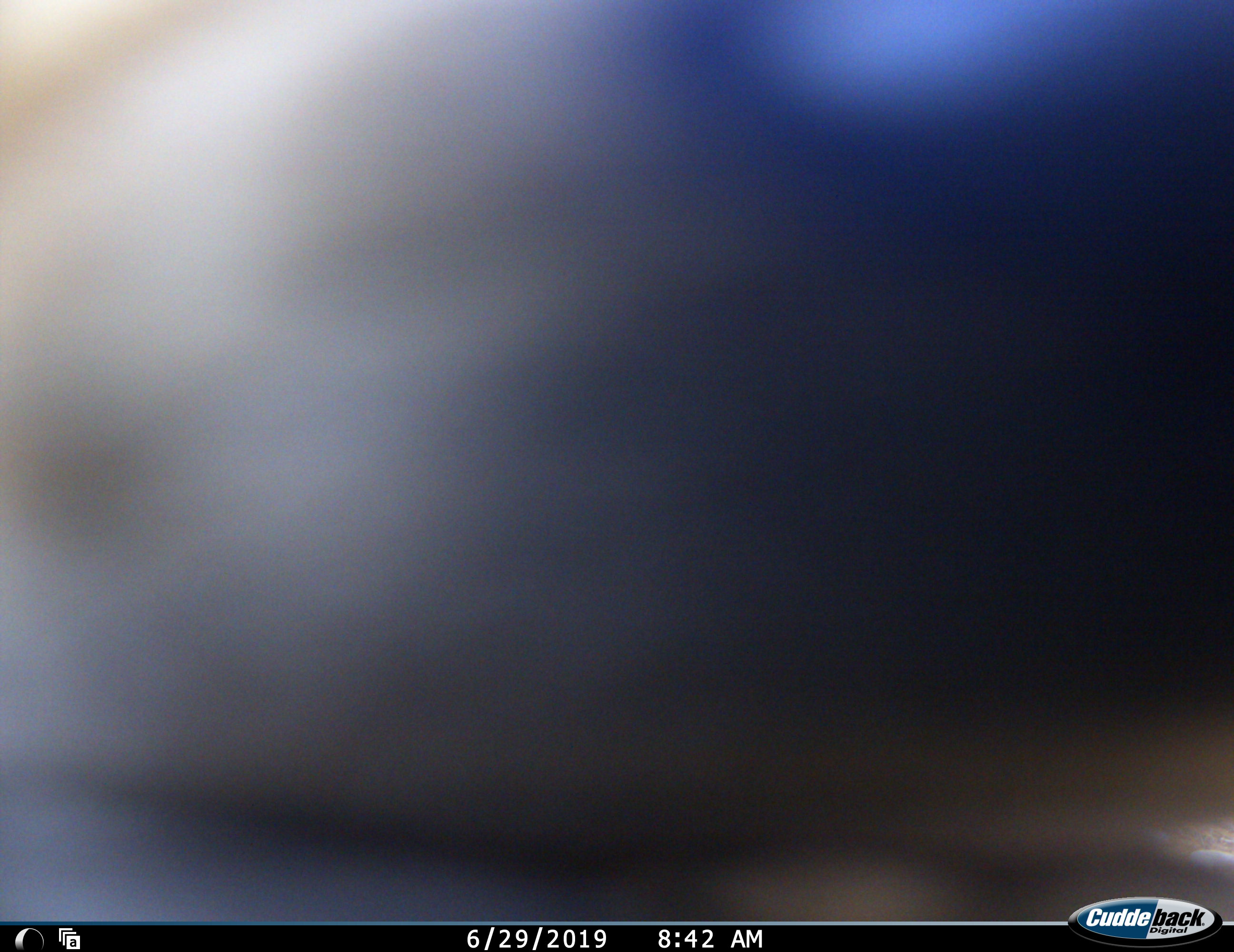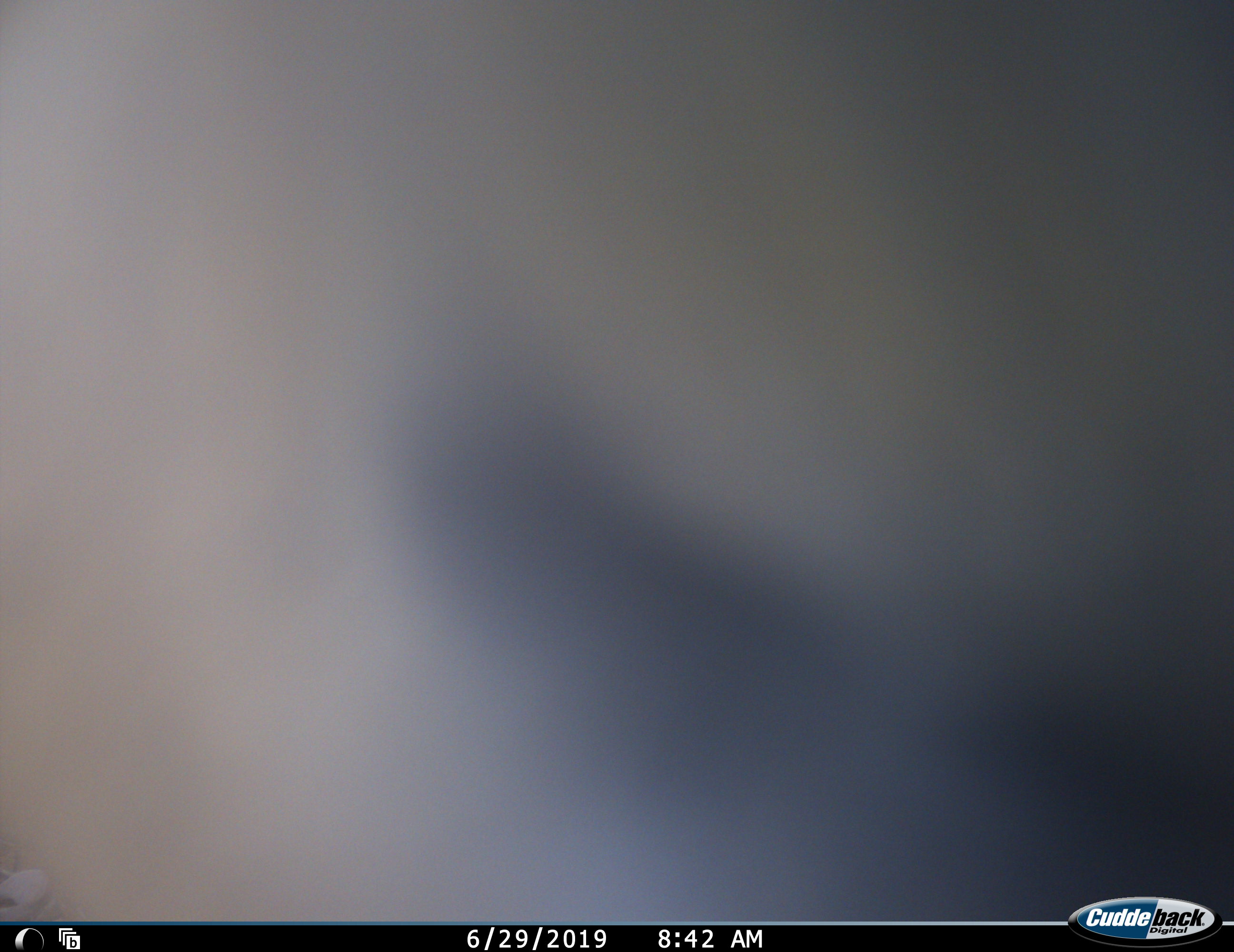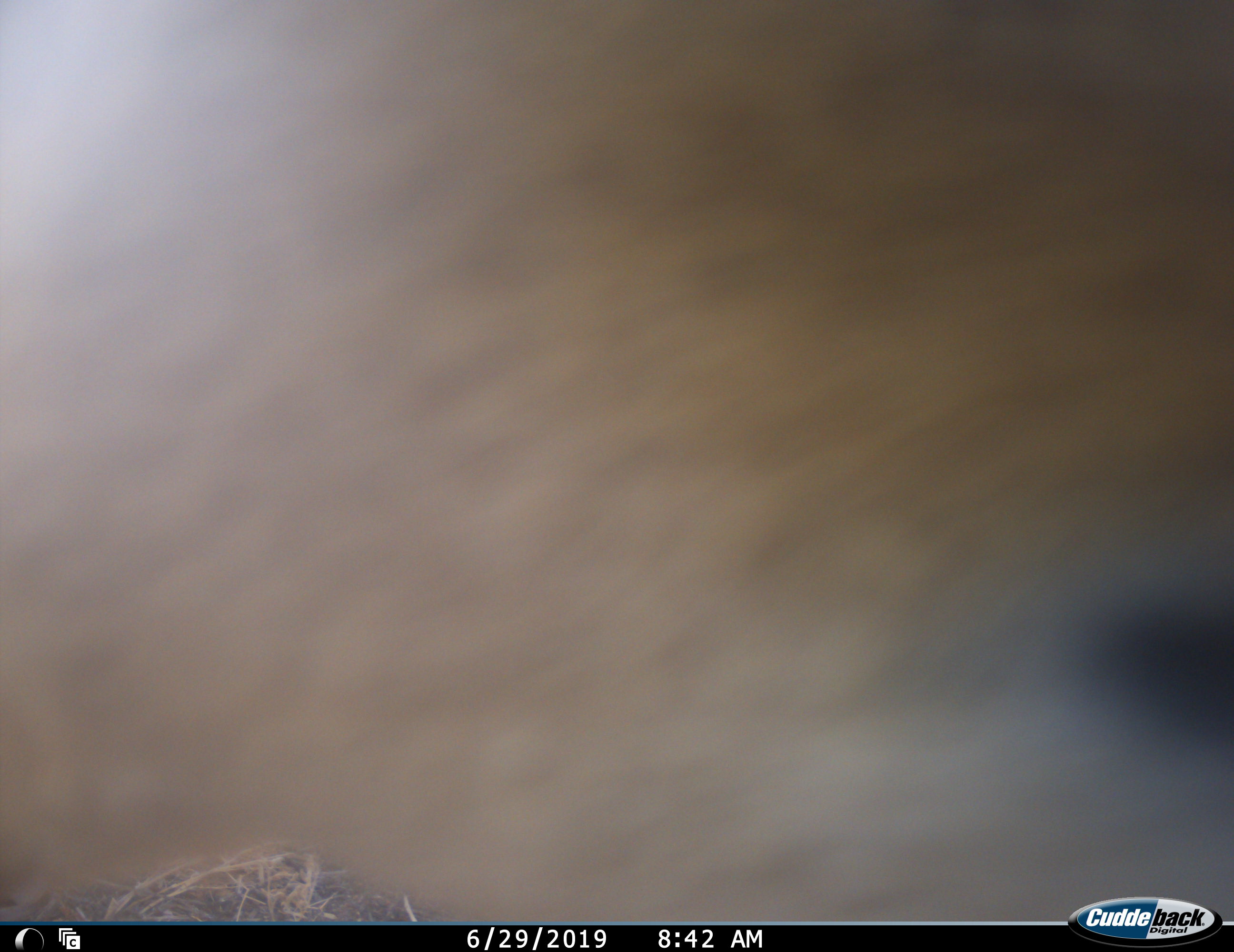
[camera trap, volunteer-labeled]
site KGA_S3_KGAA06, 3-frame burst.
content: unidentified animal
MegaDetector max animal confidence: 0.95